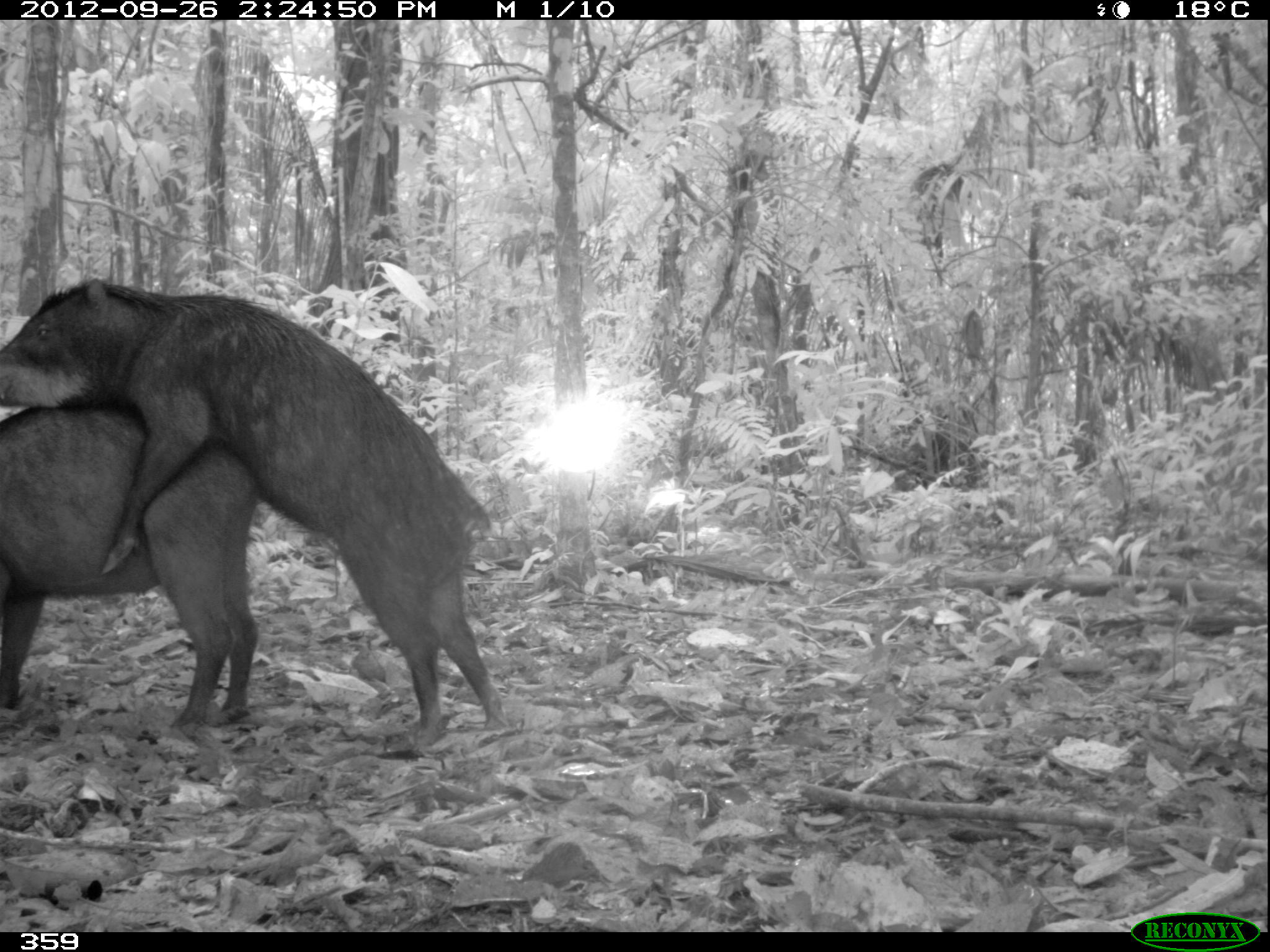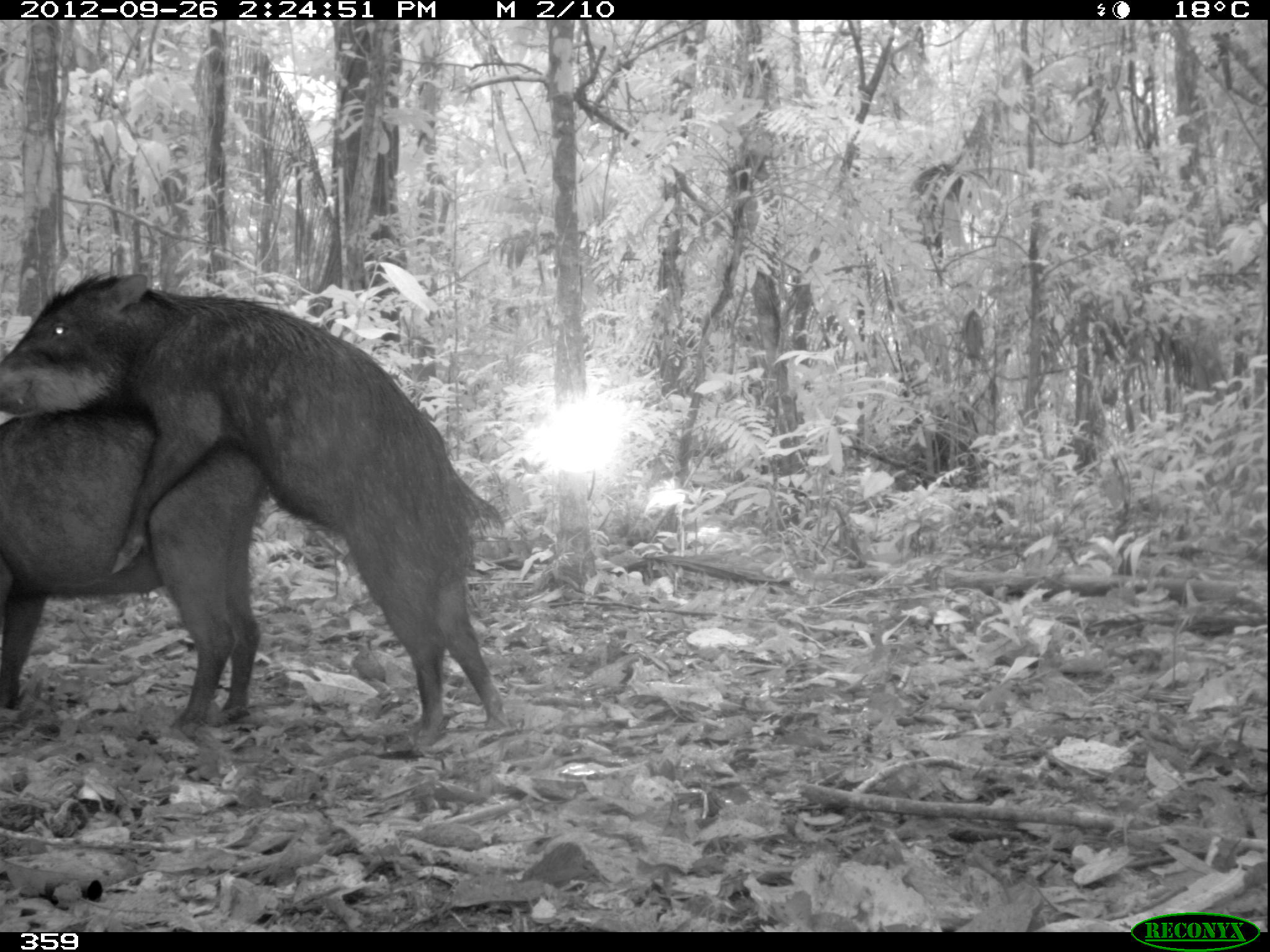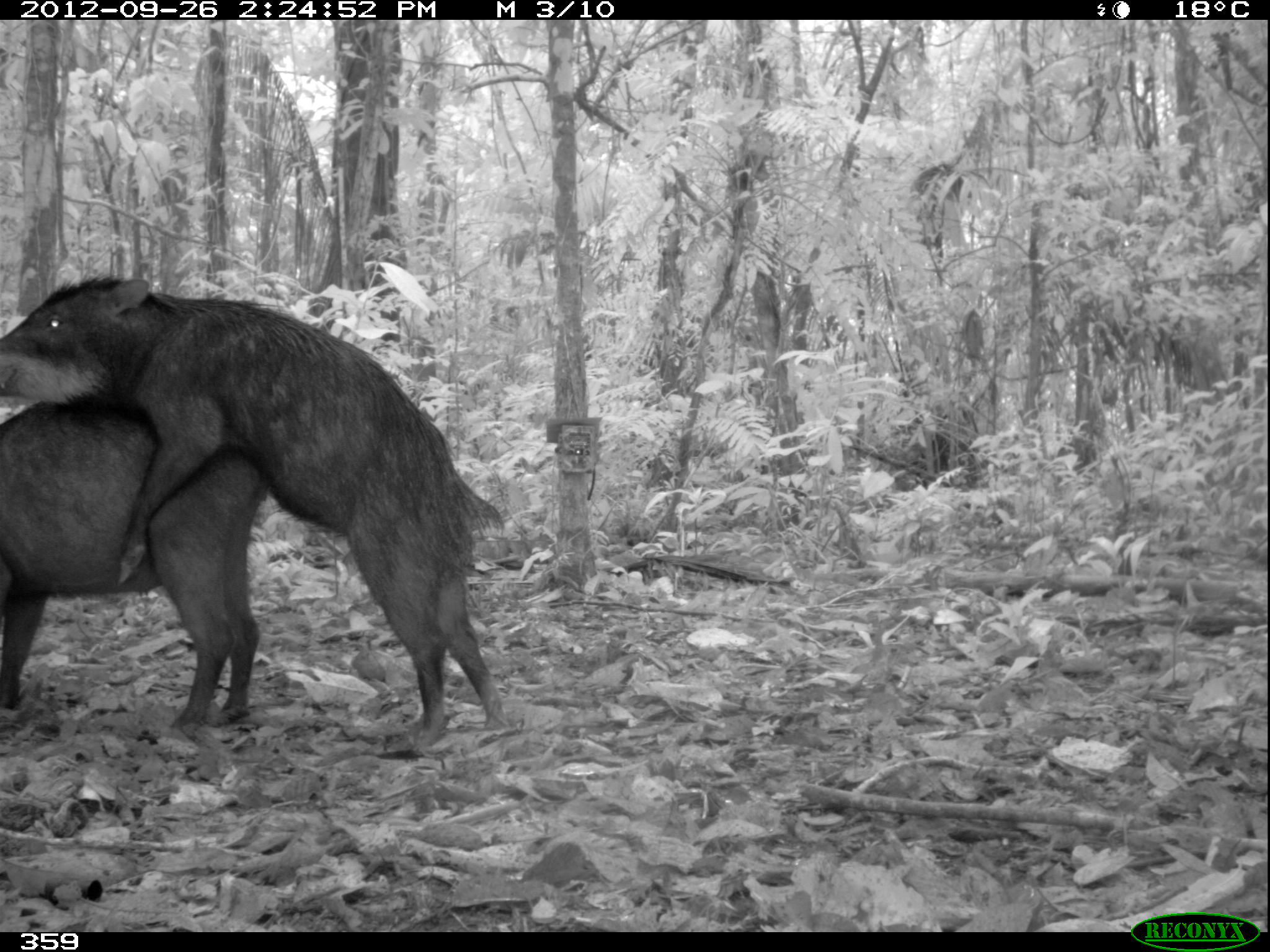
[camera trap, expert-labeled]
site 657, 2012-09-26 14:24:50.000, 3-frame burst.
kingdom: Animalia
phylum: Chordata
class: Mammalia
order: Artiodactyla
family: Tayassuidae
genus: Tayassu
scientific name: Tayassu pecari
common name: white-lipped peccary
Tayassu pecari (white-lipped peccary).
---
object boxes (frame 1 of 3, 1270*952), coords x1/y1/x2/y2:
tayassu pecari: 0/269/503/745; 0/386/262/738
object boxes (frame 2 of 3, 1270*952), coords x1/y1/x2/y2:
tayassu pecari: 0/260/506/743; 0/386/266/734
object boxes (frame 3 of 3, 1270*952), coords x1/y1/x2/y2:
tayassu pecari: 0/267/503/732; 0/386/274/732